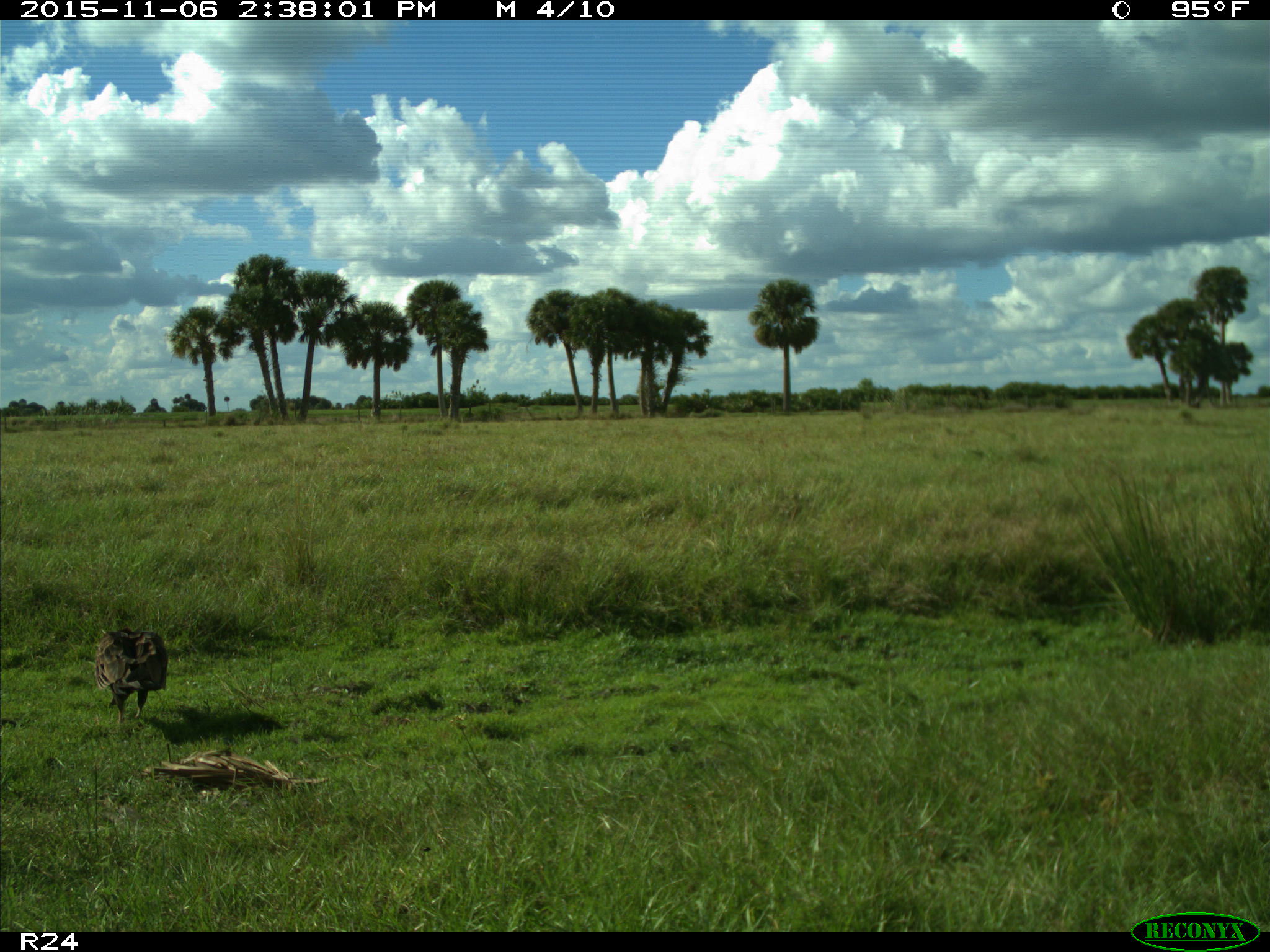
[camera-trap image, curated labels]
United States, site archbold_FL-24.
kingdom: Animalia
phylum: Chordata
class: Aves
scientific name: Aves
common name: birds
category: unidentified bird